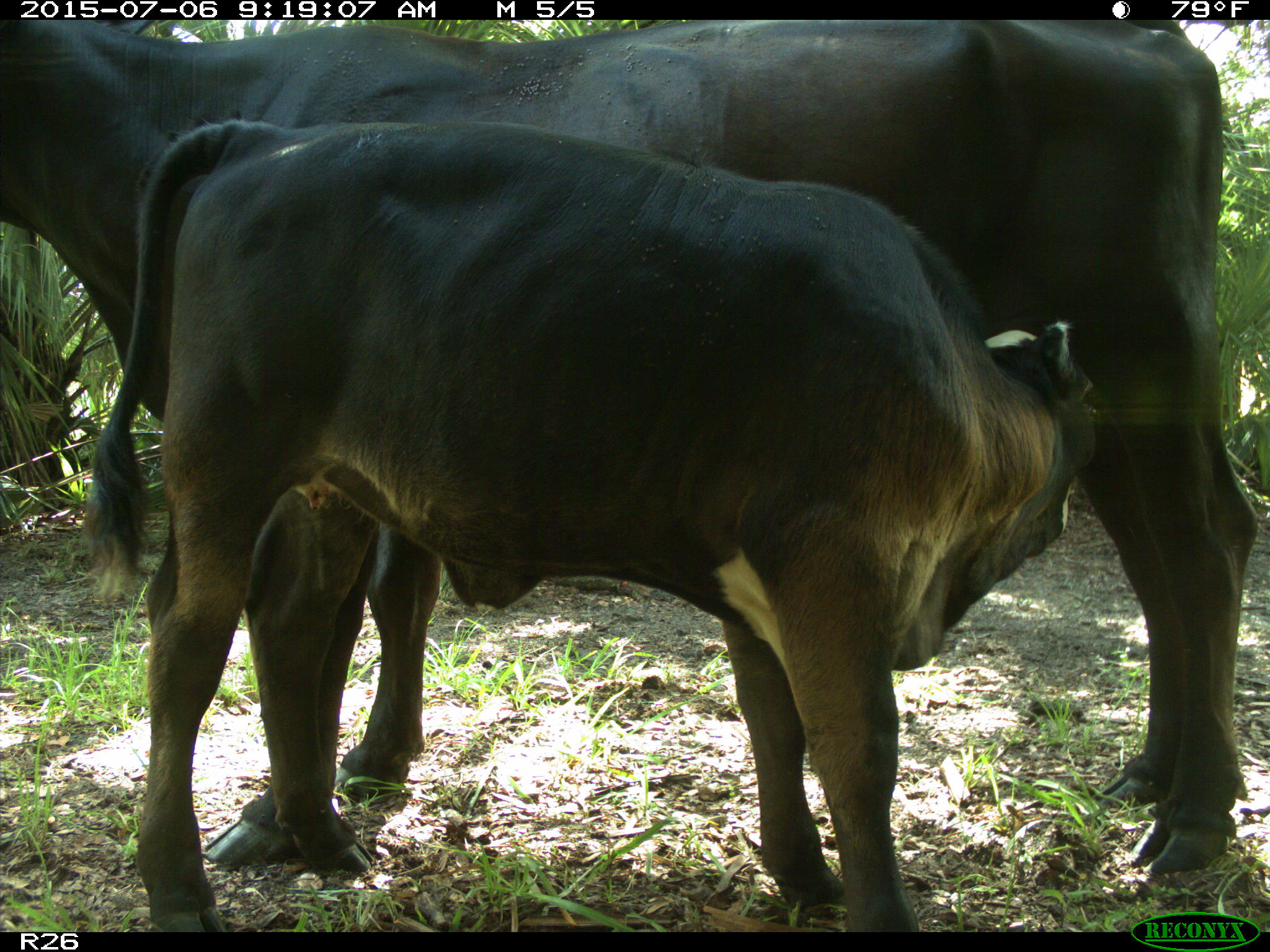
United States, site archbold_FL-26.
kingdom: Animalia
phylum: Chordata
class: Mammalia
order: Artiodactyla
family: Bovidae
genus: Bos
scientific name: Bos taurus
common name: domestic cow